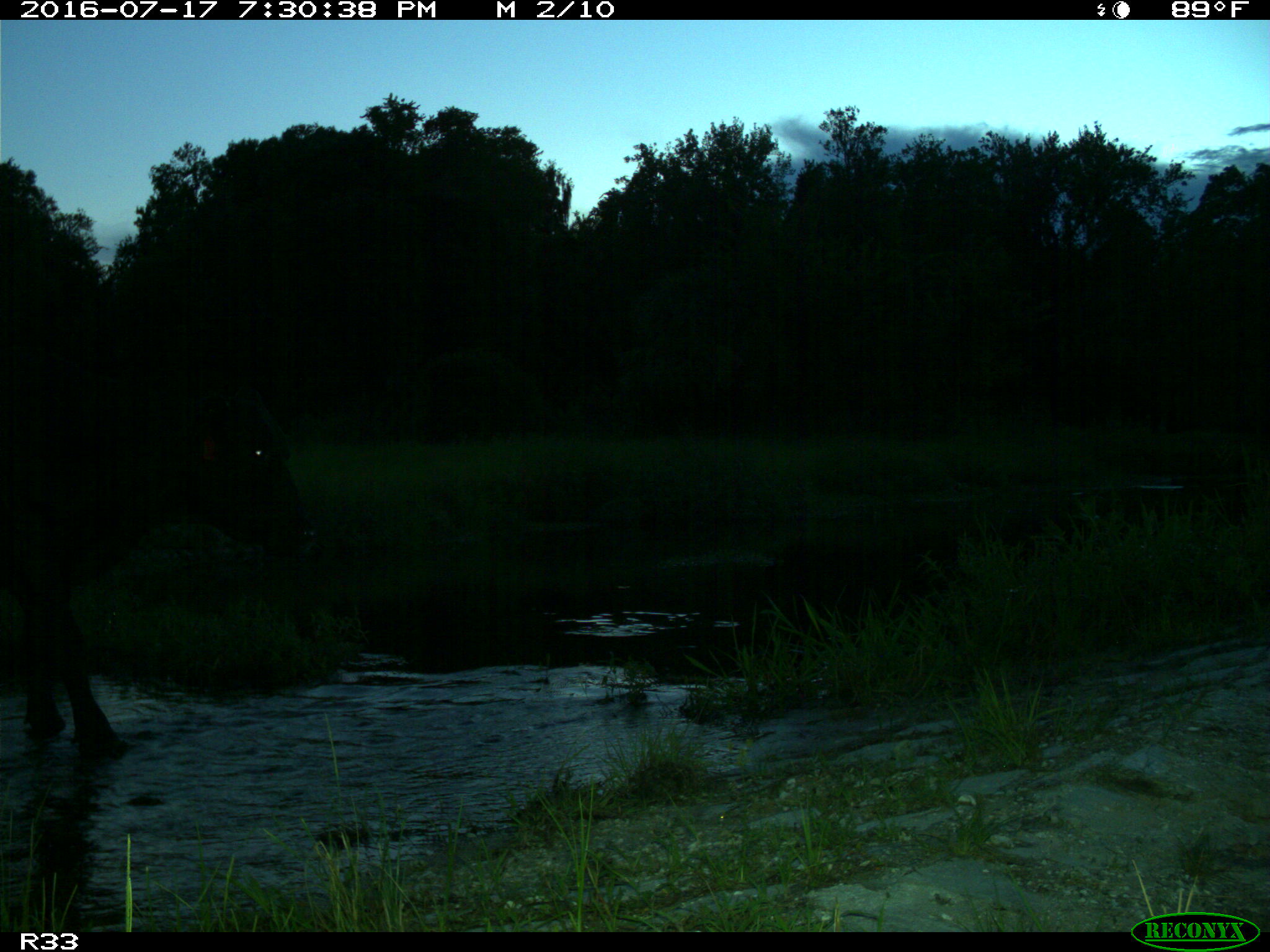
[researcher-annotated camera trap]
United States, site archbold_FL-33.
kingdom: Animalia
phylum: Chordata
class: Mammalia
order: Artiodactyla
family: Bovidae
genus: Bos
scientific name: Bos taurus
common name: domestic cow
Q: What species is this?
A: Bos taurus (domestic cow).